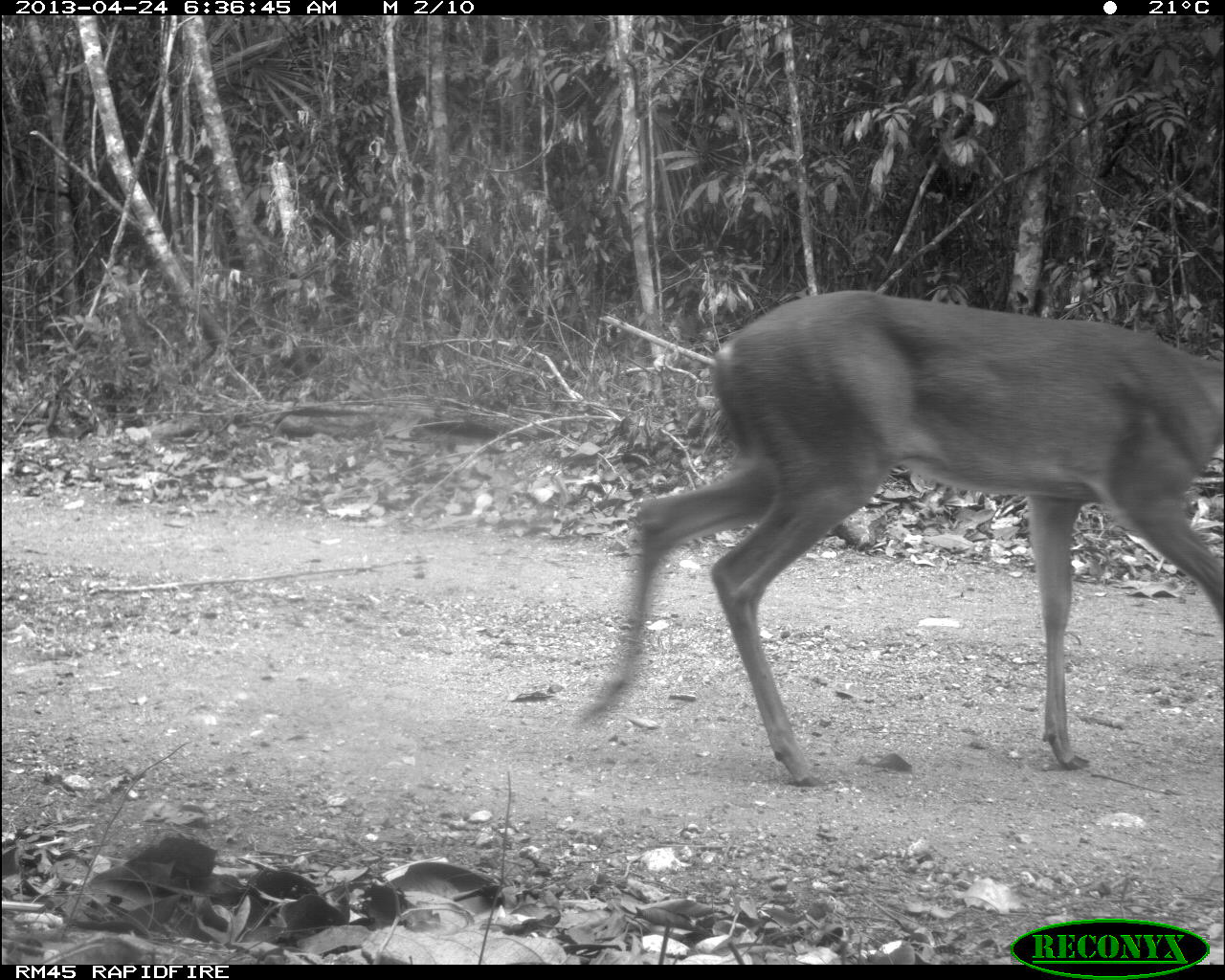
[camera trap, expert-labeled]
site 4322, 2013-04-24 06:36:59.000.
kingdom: Animalia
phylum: Chordata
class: Mammalia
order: Artiodactyla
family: Cervidae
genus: Odocoileus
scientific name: Odocoileus virginianus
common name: white-tailed deer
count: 1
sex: female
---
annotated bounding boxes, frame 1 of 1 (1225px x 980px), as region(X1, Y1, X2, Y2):
odocoileus virginianus: region(578, 286, 1222, 790)